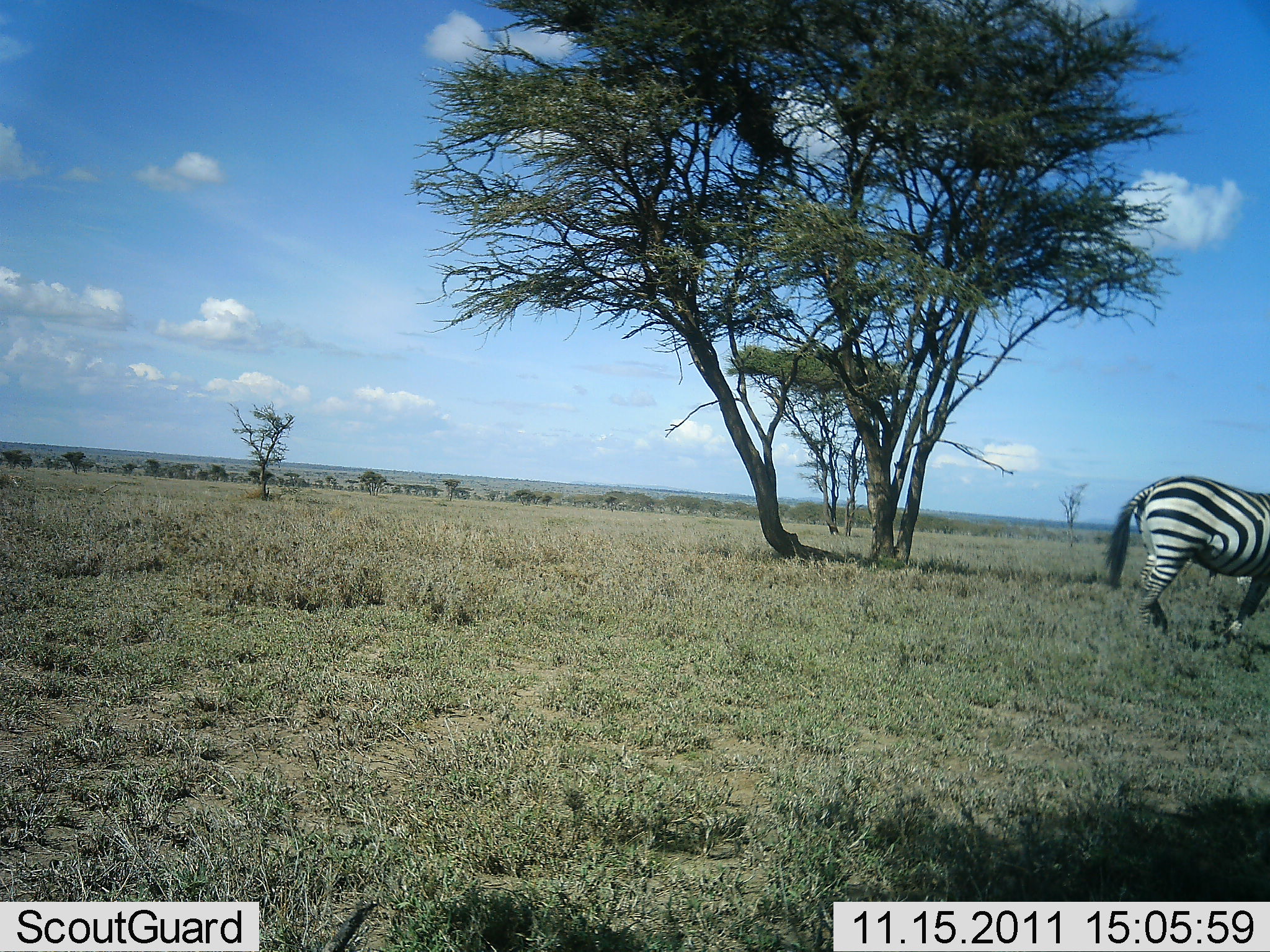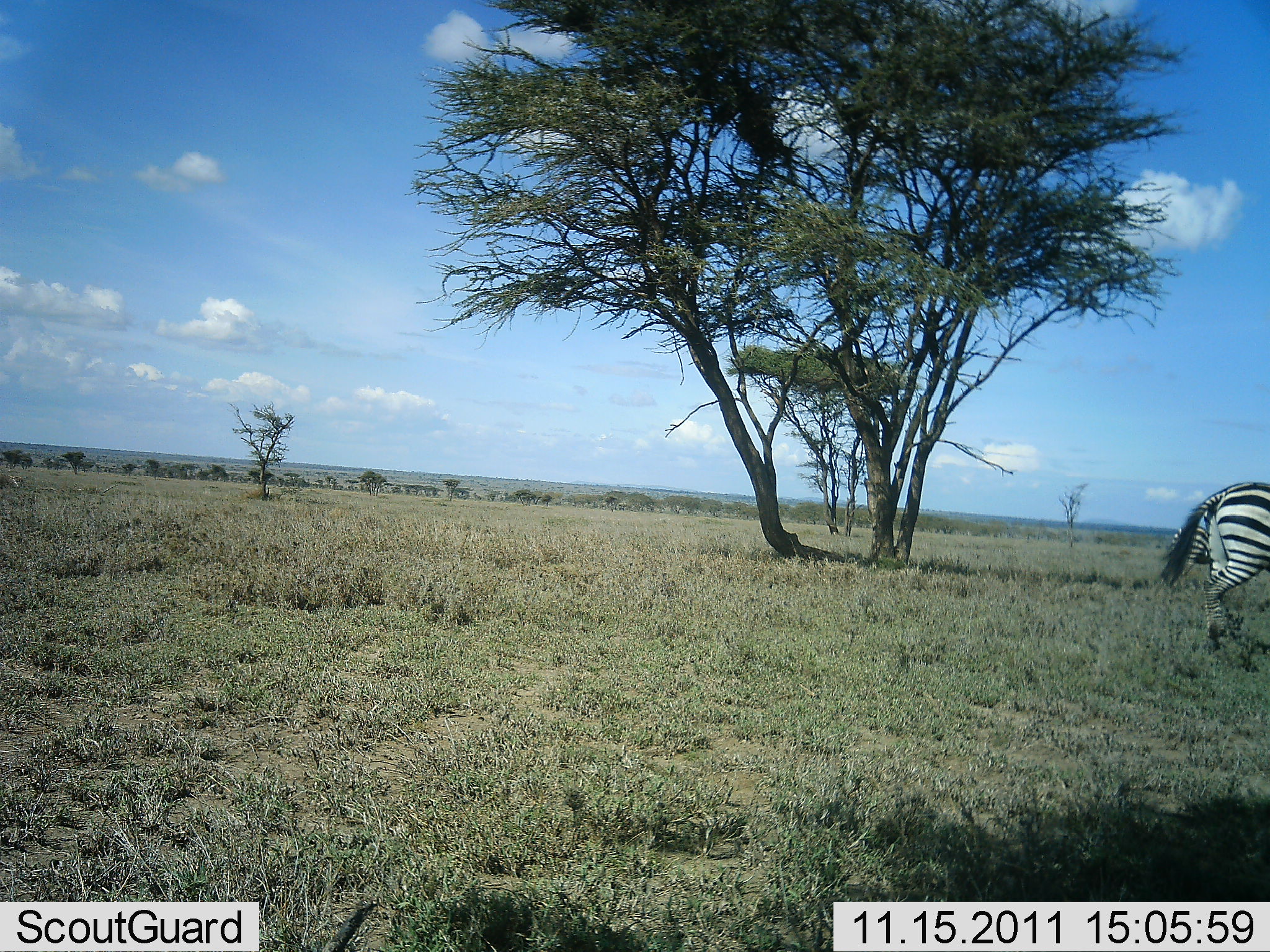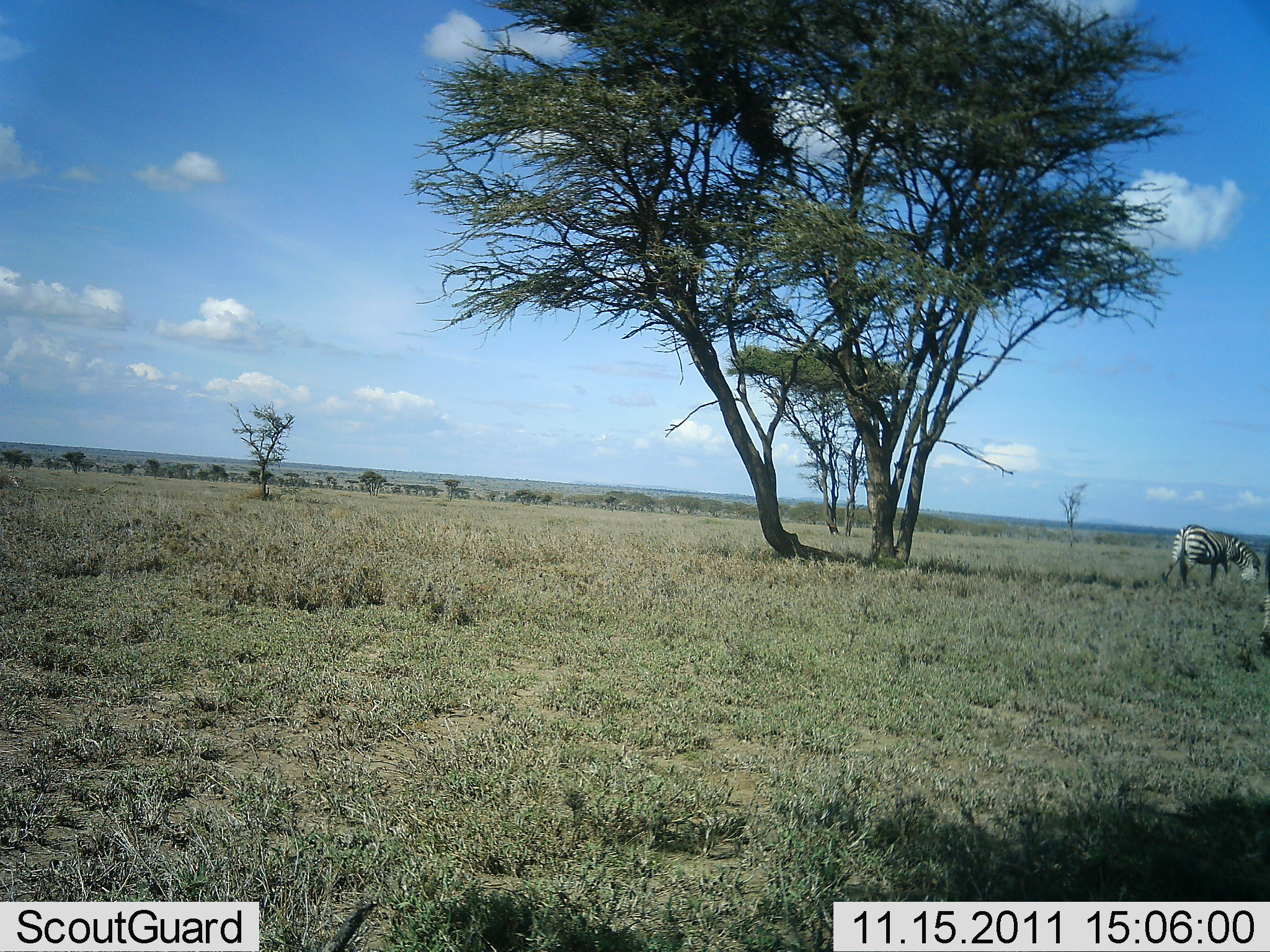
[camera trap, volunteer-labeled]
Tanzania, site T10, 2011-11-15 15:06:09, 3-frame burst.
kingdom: Animalia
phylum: Chordata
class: Mammalia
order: Perissodactyla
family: Equidae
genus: Equus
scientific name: Equus quagga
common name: plains zebra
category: zebra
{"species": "zebra (plains zebra) (Equus quagga)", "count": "2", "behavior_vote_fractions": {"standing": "25%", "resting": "0%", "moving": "75%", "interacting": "0%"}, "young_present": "0%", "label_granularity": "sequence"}